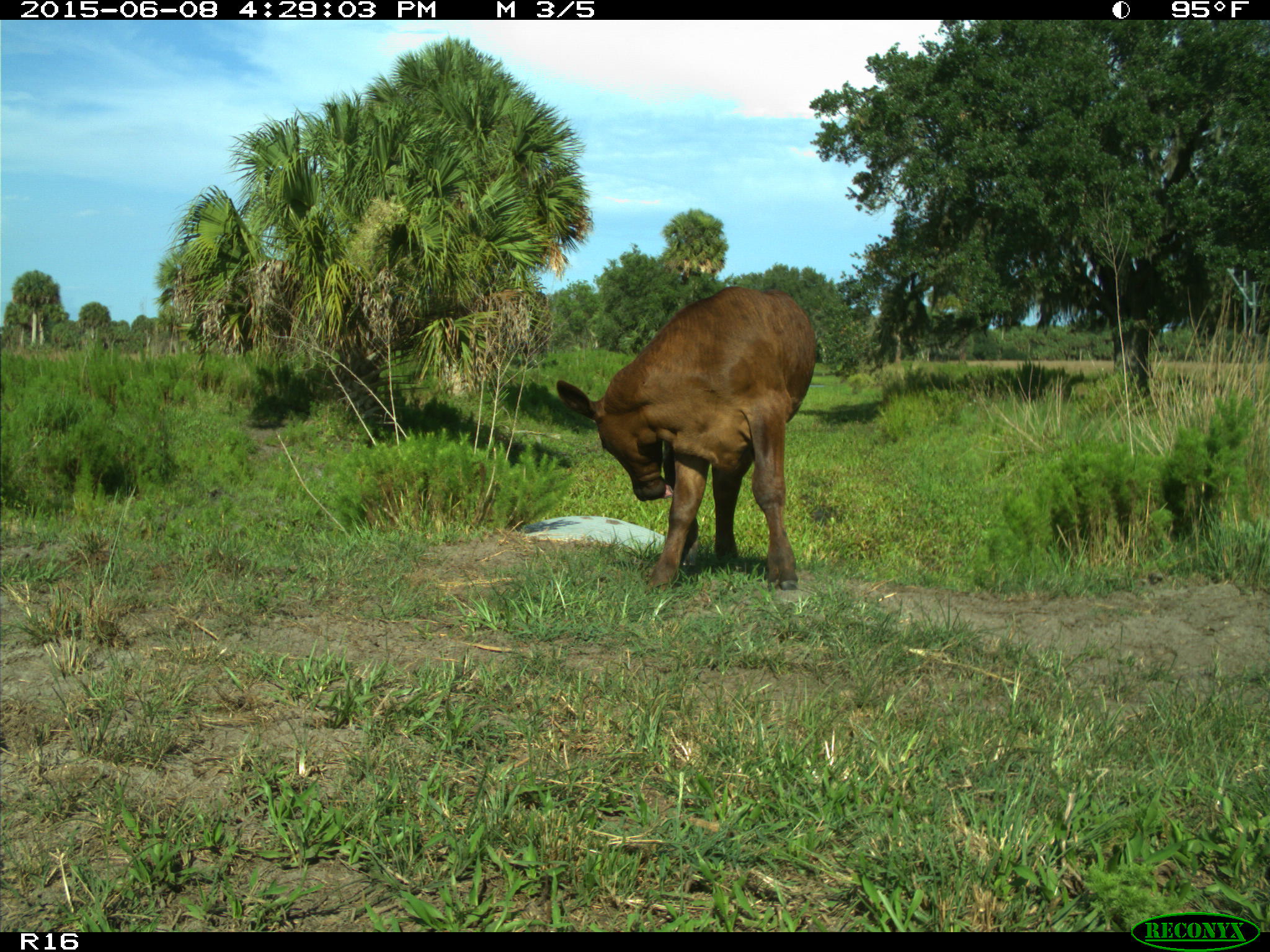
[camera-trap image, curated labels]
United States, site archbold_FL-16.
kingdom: Animalia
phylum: Chordata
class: Mammalia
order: Artiodactyla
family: Bovidae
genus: Bos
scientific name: Bos taurus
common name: domestic cow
Bos taurus (domestic cow).